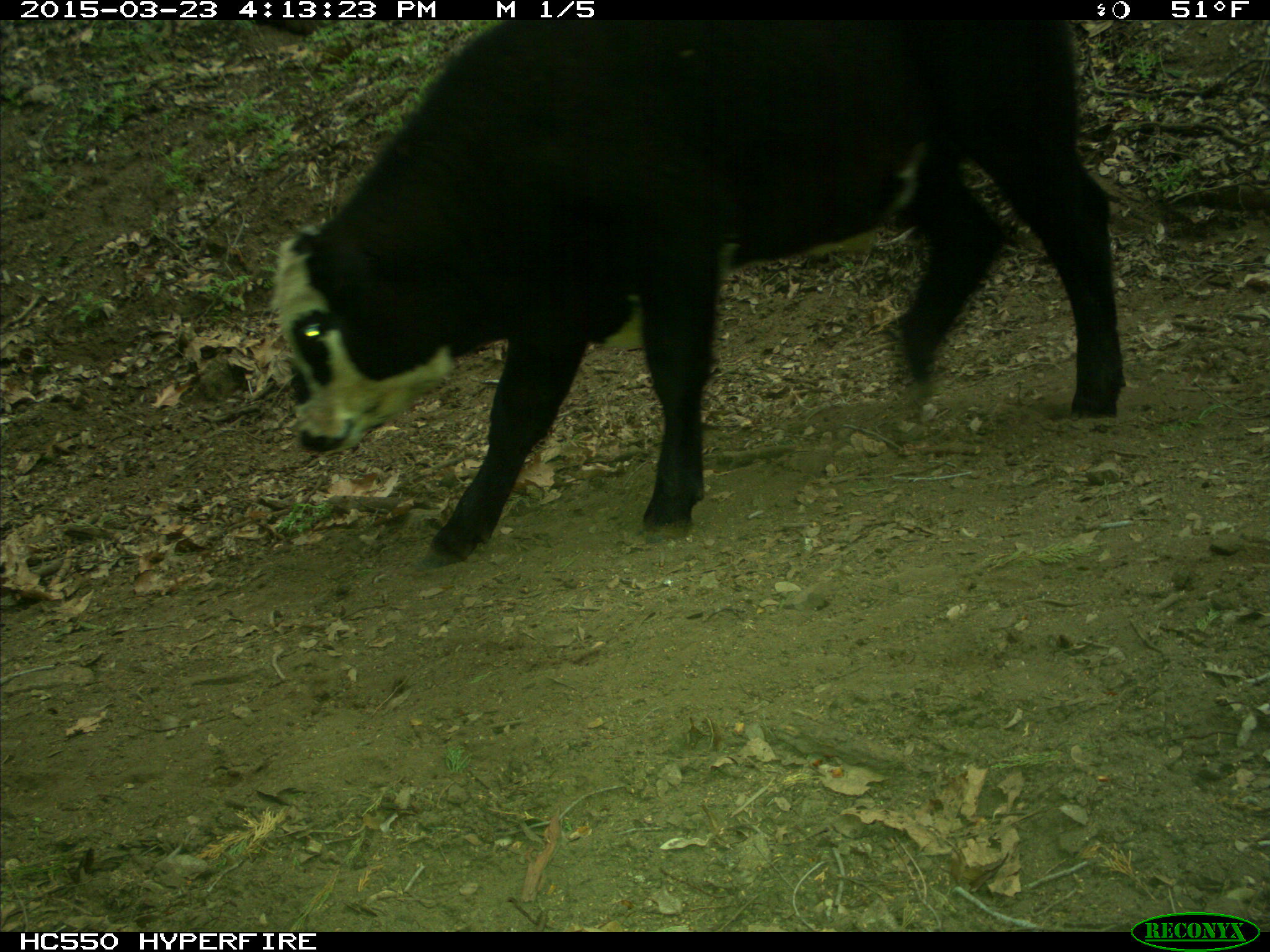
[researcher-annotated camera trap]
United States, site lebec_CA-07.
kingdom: Animalia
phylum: Chordata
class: Mammalia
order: Artiodactyla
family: Bovidae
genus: Bos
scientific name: Bos taurus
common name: domestic cow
Bos taurus (domestic cow).